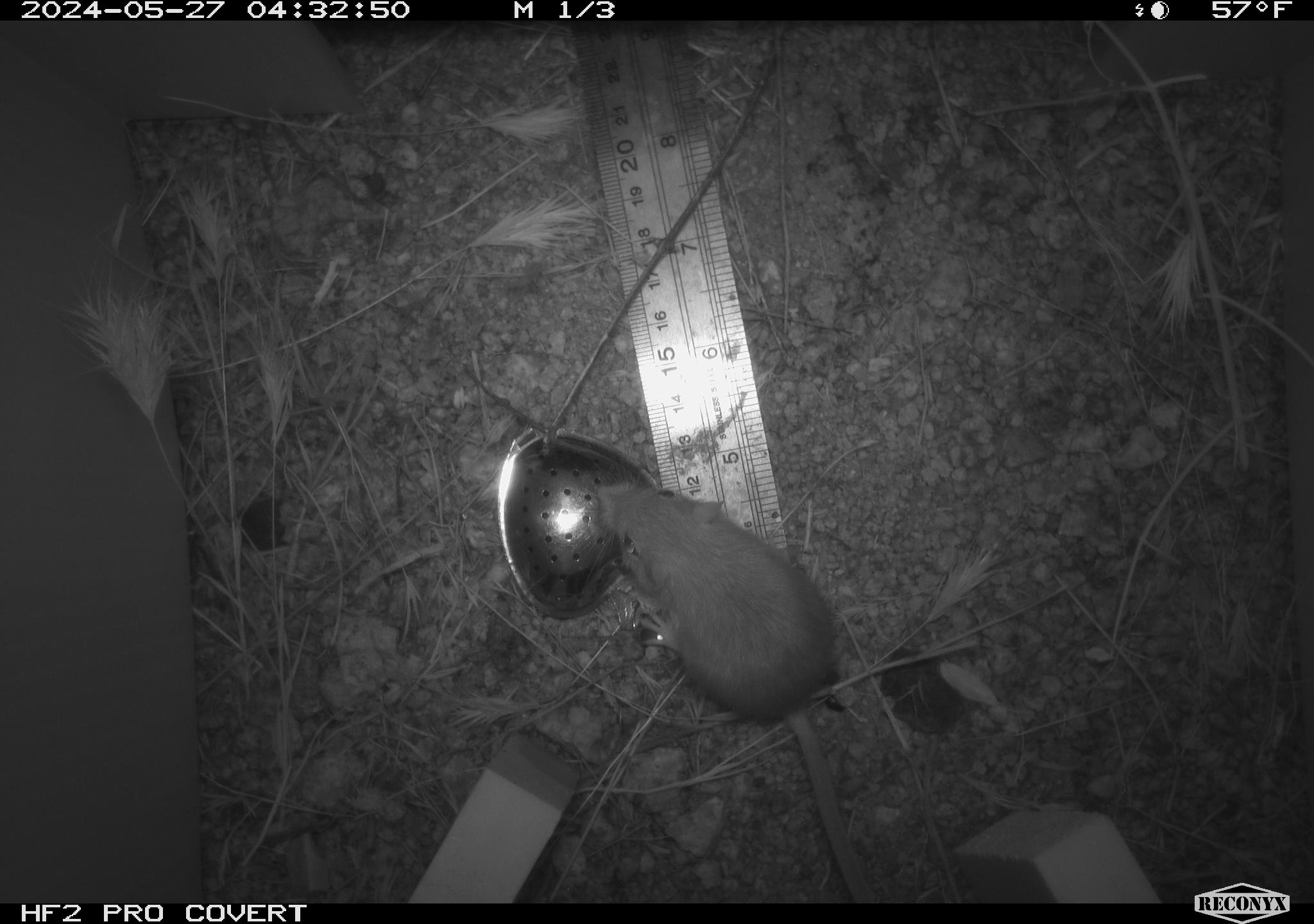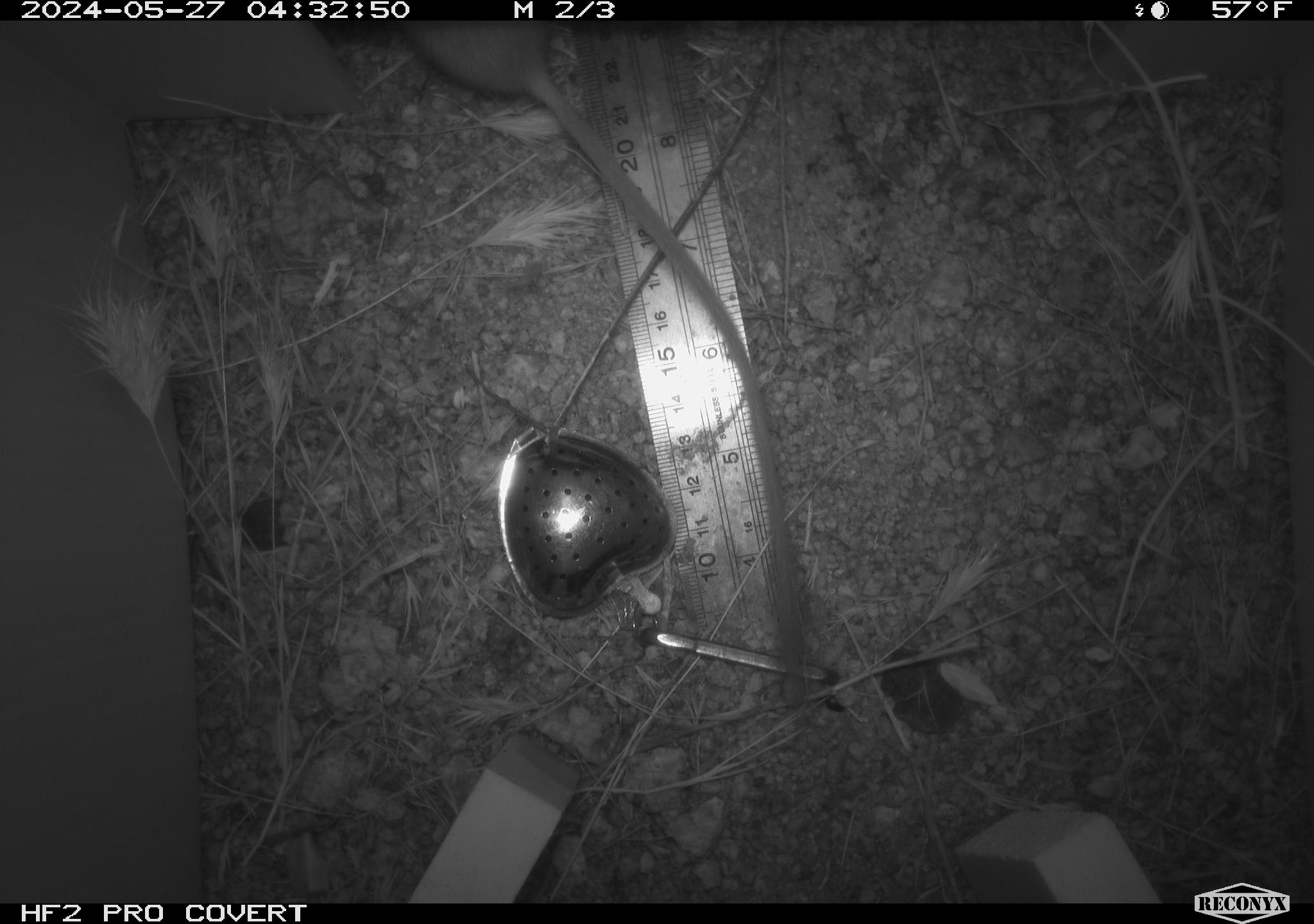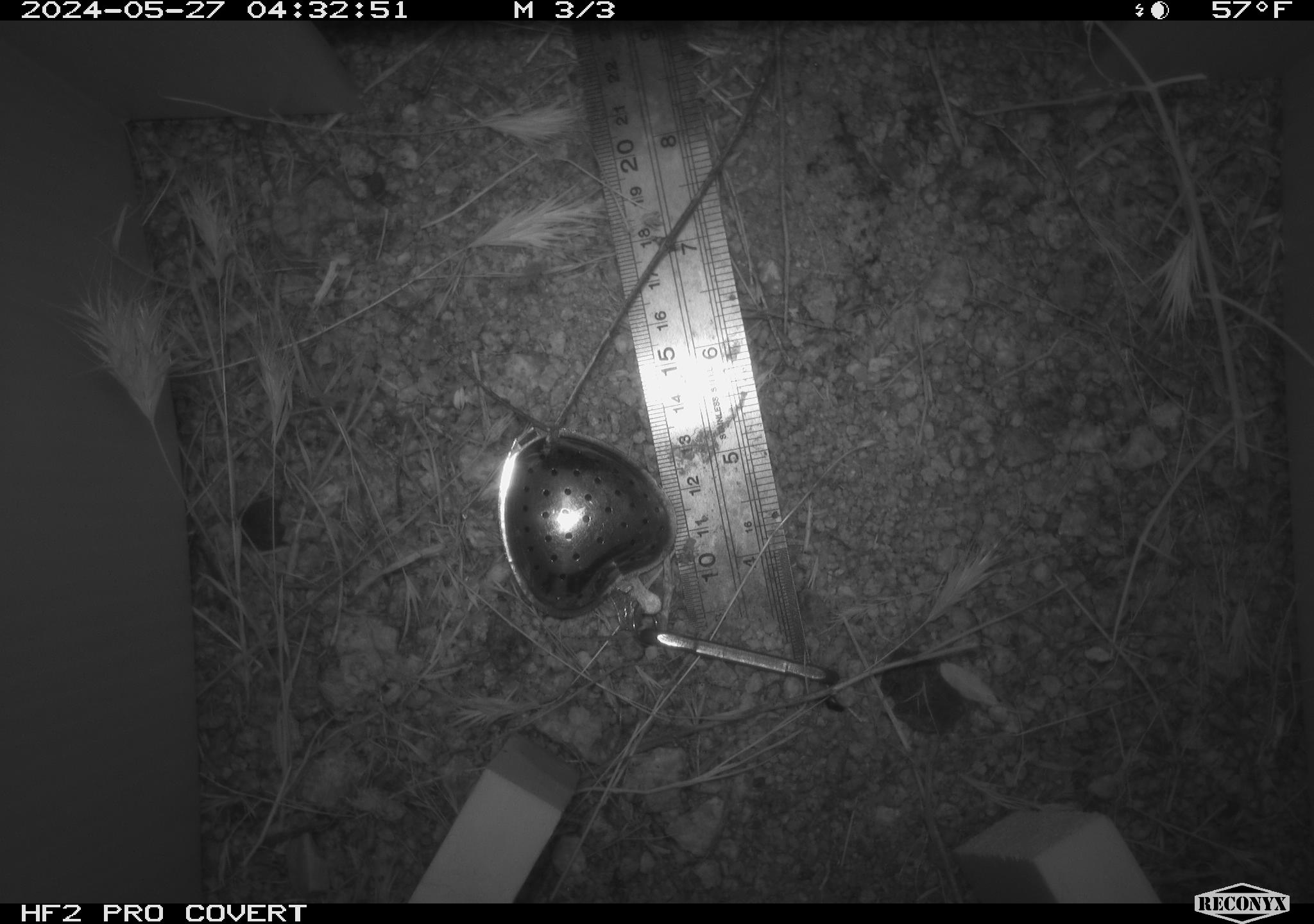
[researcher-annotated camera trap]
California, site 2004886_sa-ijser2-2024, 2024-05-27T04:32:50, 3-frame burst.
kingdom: Animalia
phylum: Chordata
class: Mammalia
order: Rodentia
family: Heteromyidae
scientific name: Heteromyidae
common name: kangaroo rats and pocket mice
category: heteromyidae family